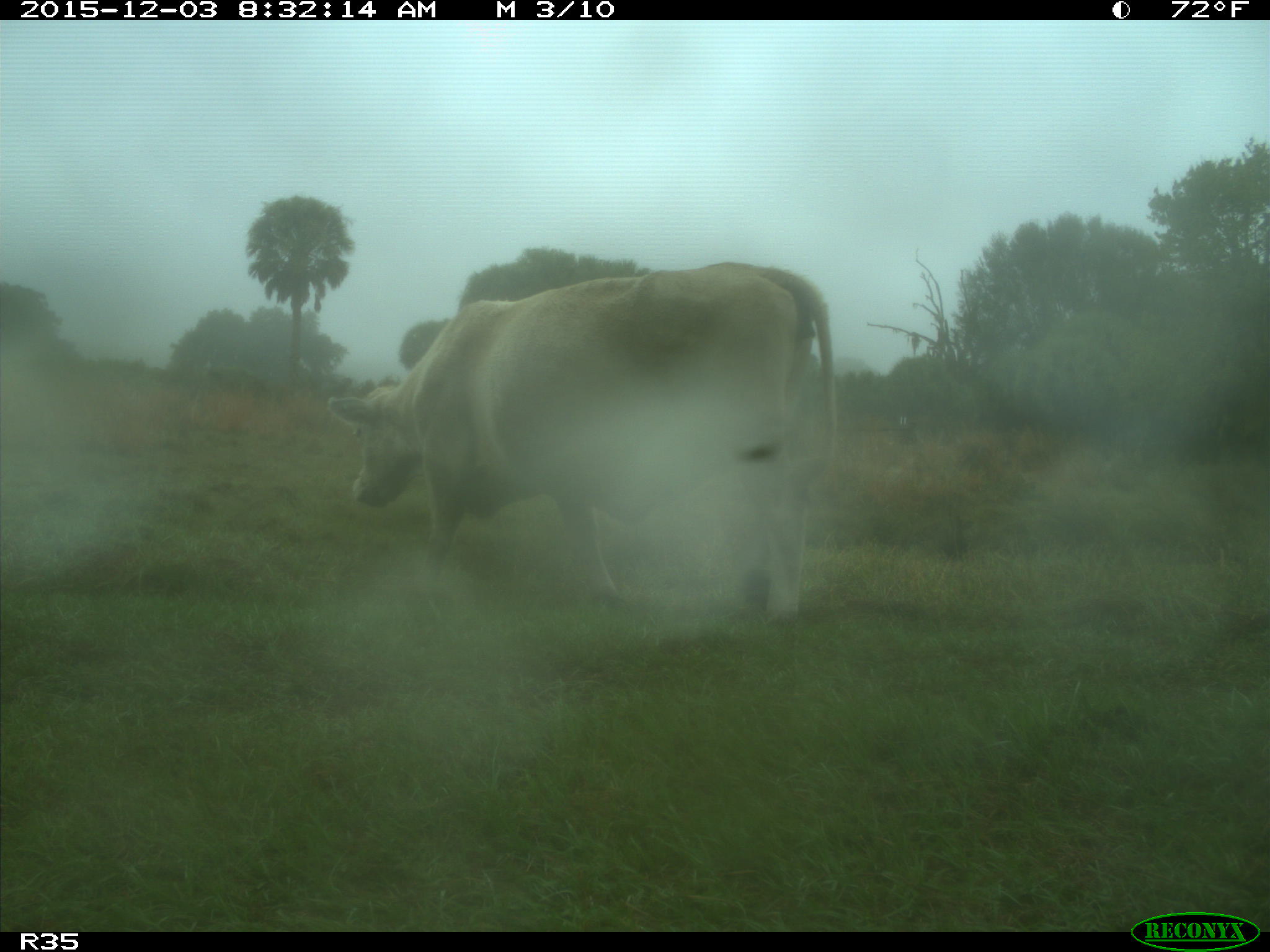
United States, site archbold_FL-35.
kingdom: Animalia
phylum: Chordata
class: Mammalia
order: Artiodactyla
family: Bovidae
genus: Bos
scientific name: Bos taurus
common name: domestic cow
Bos taurus (domestic cow).